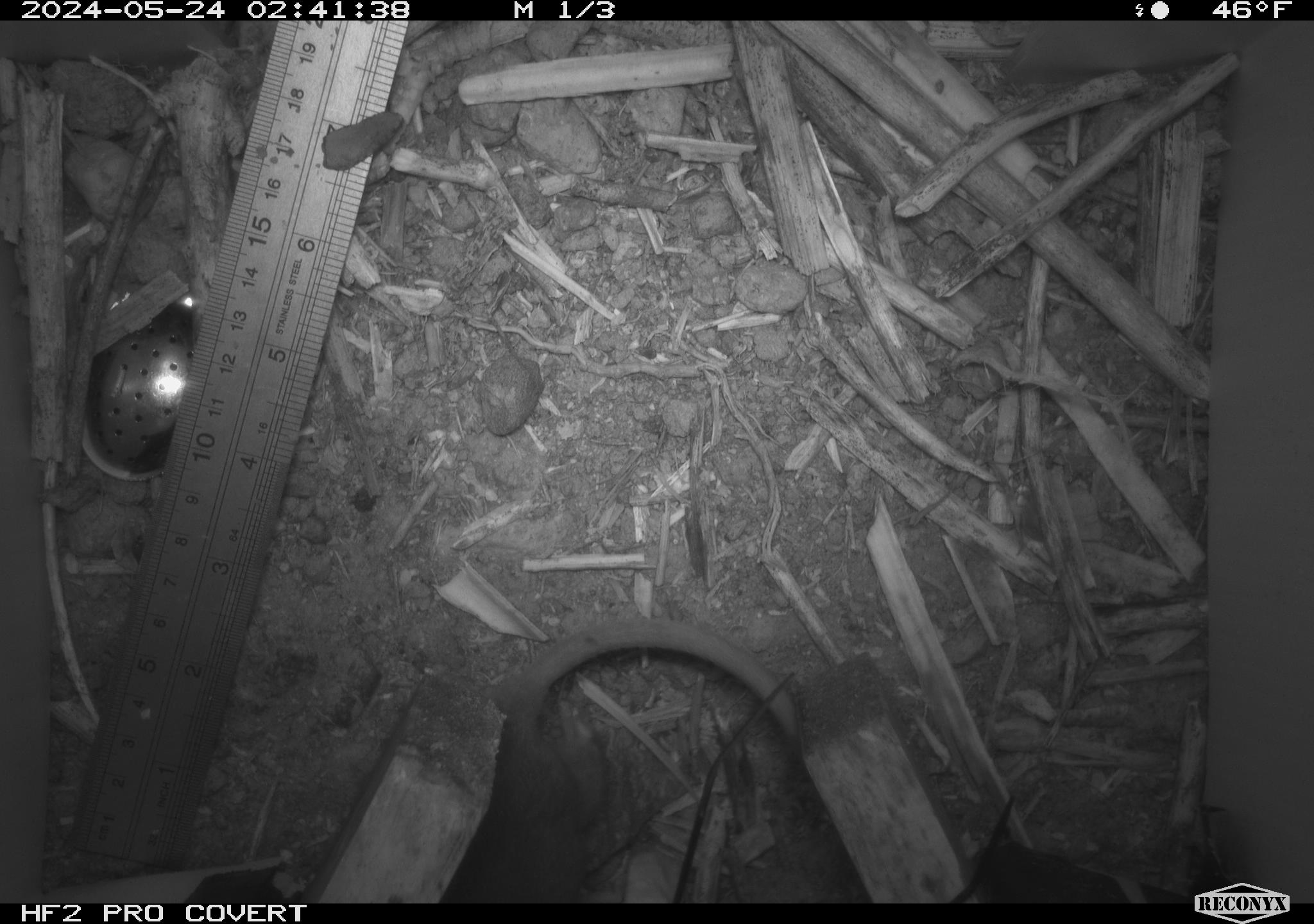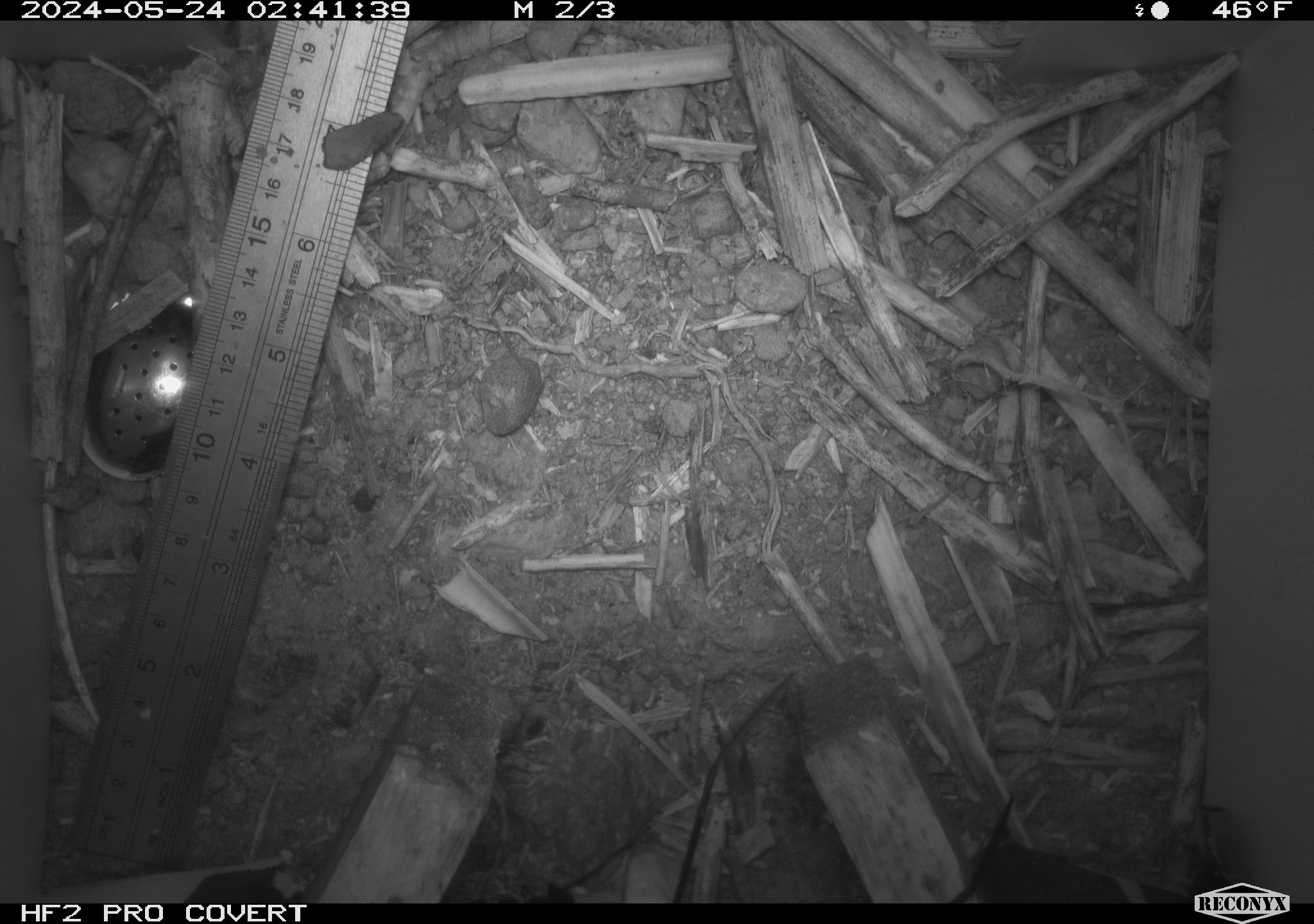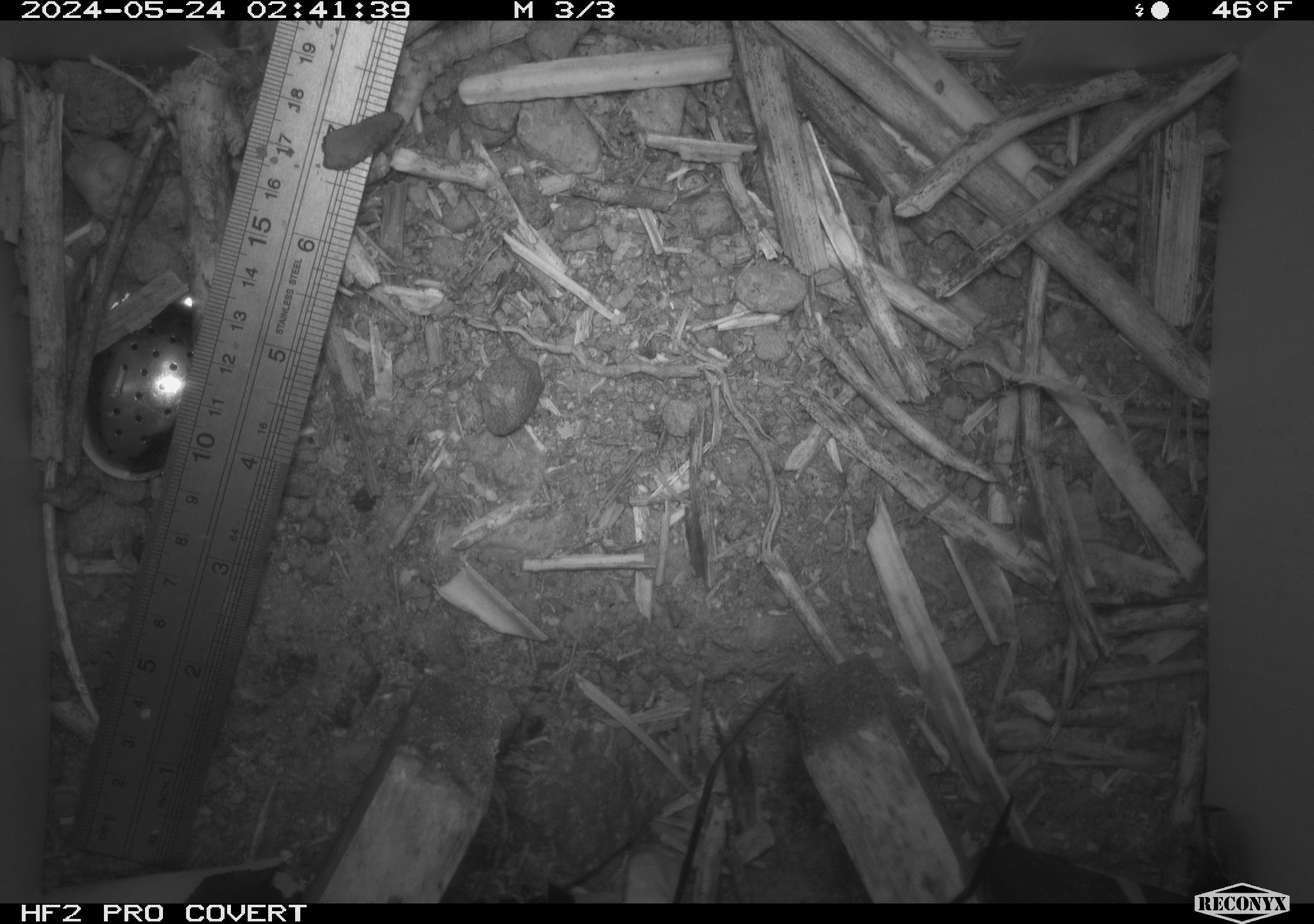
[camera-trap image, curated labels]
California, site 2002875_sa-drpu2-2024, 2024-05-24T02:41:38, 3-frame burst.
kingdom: Animalia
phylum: Chordata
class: Mammalia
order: Rodentia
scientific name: Rodentia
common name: rodent